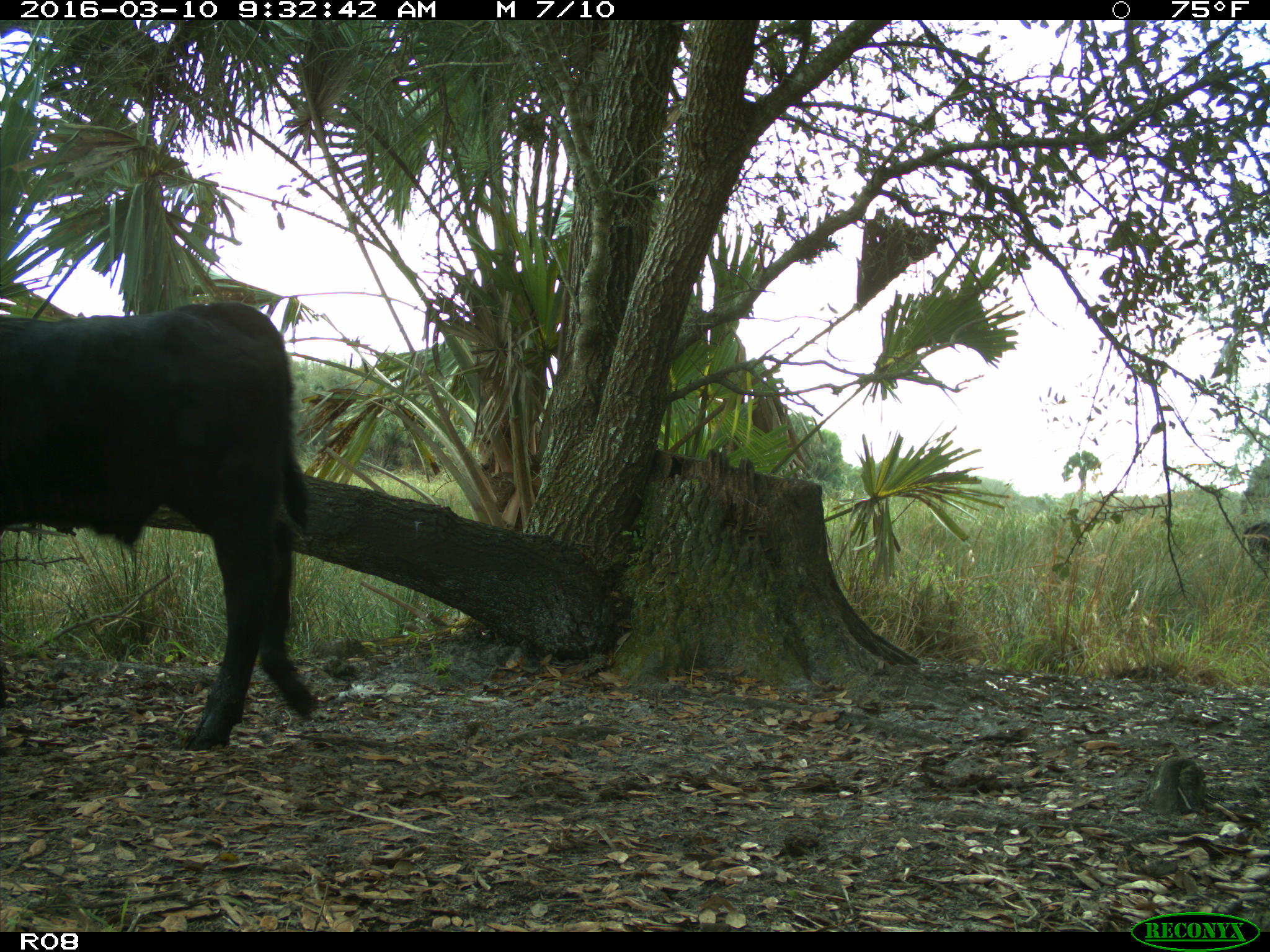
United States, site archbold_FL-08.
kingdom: Animalia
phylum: Chordata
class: Mammalia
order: Artiodactyla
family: Bovidae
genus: Bos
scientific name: Bos taurus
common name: domestic cow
Bos taurus (domestic cow).